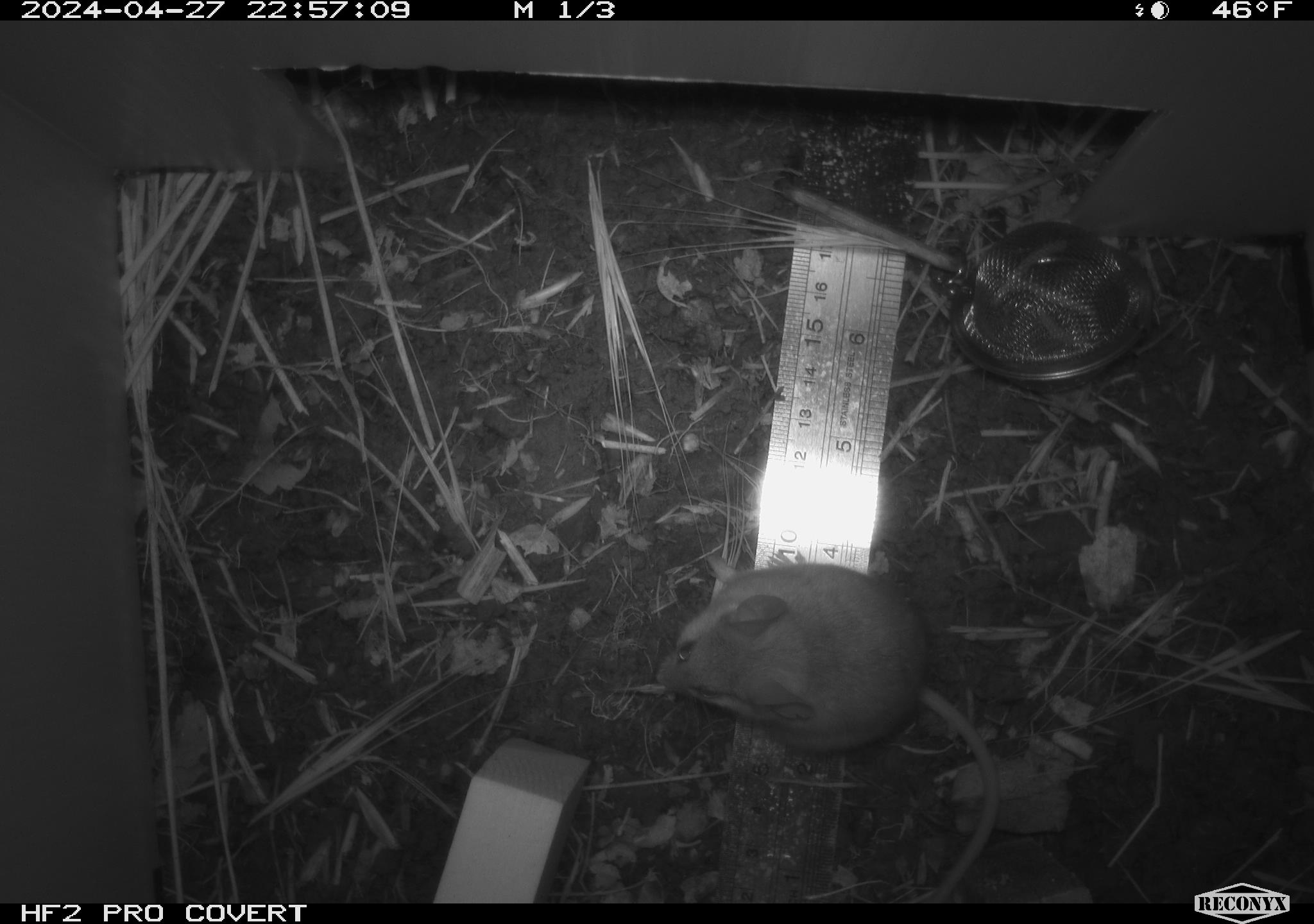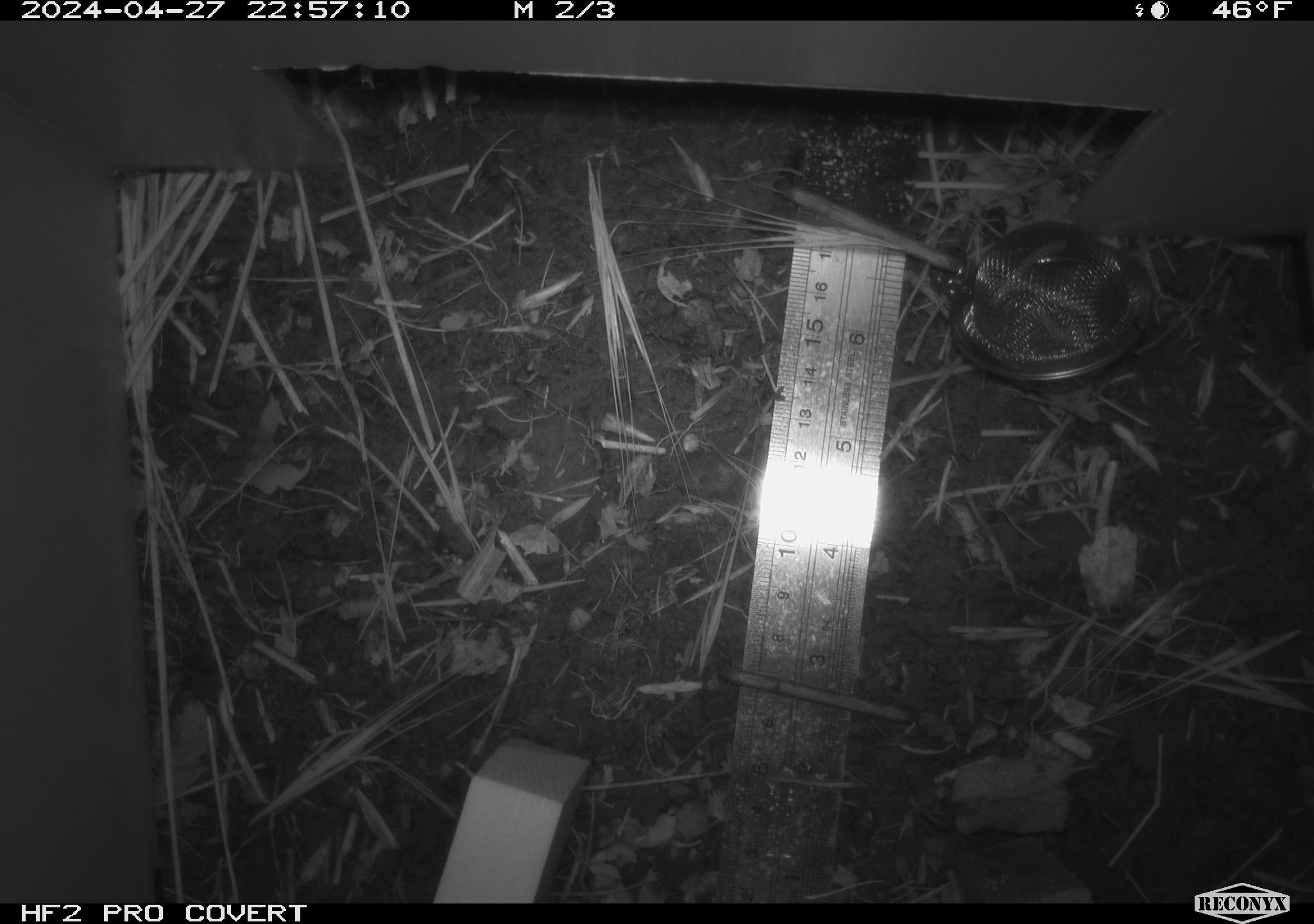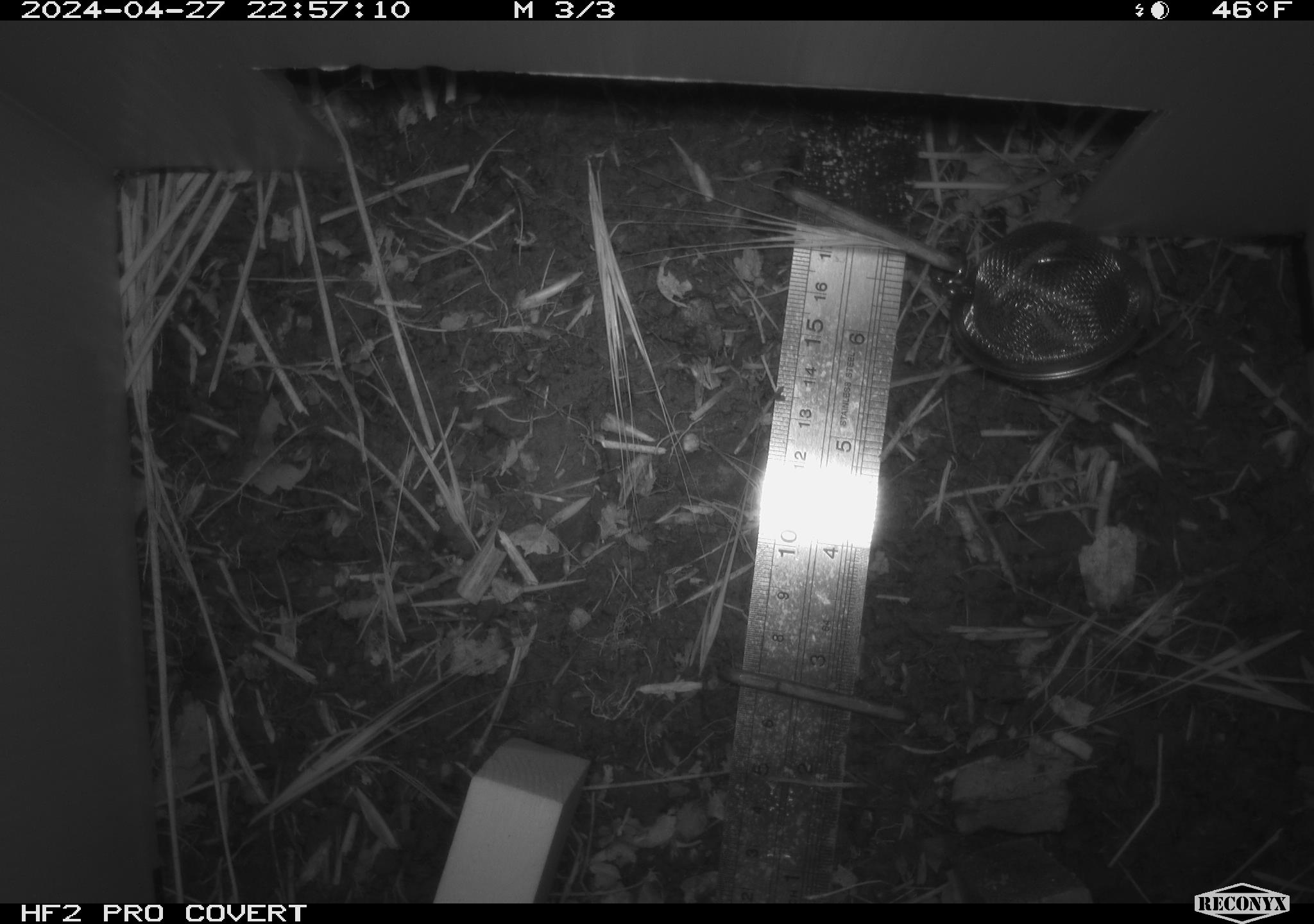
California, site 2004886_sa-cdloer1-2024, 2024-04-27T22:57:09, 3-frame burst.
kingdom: Animalia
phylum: Chordata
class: Mammalia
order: Rodentia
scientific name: Rodentia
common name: mouse species